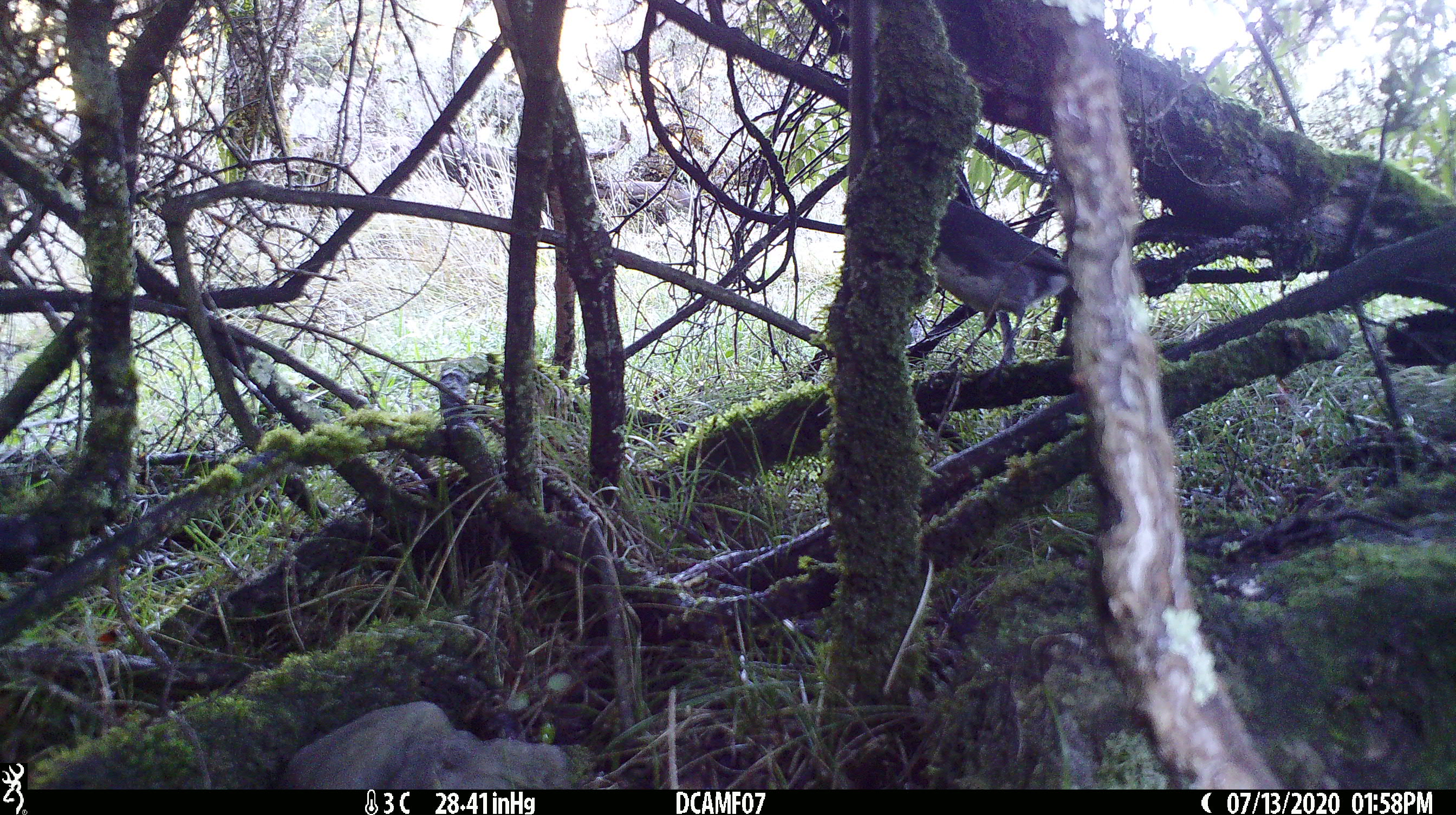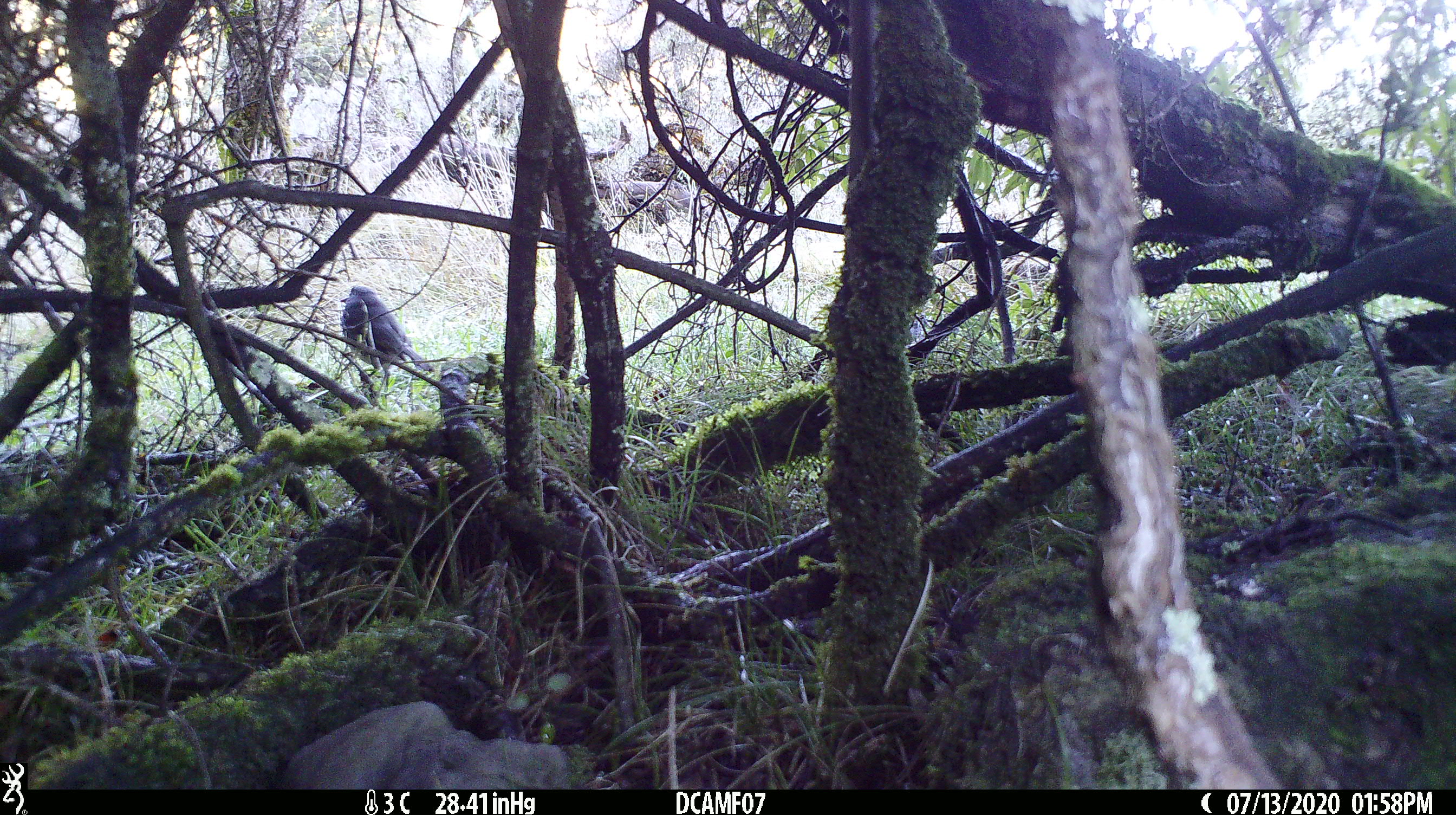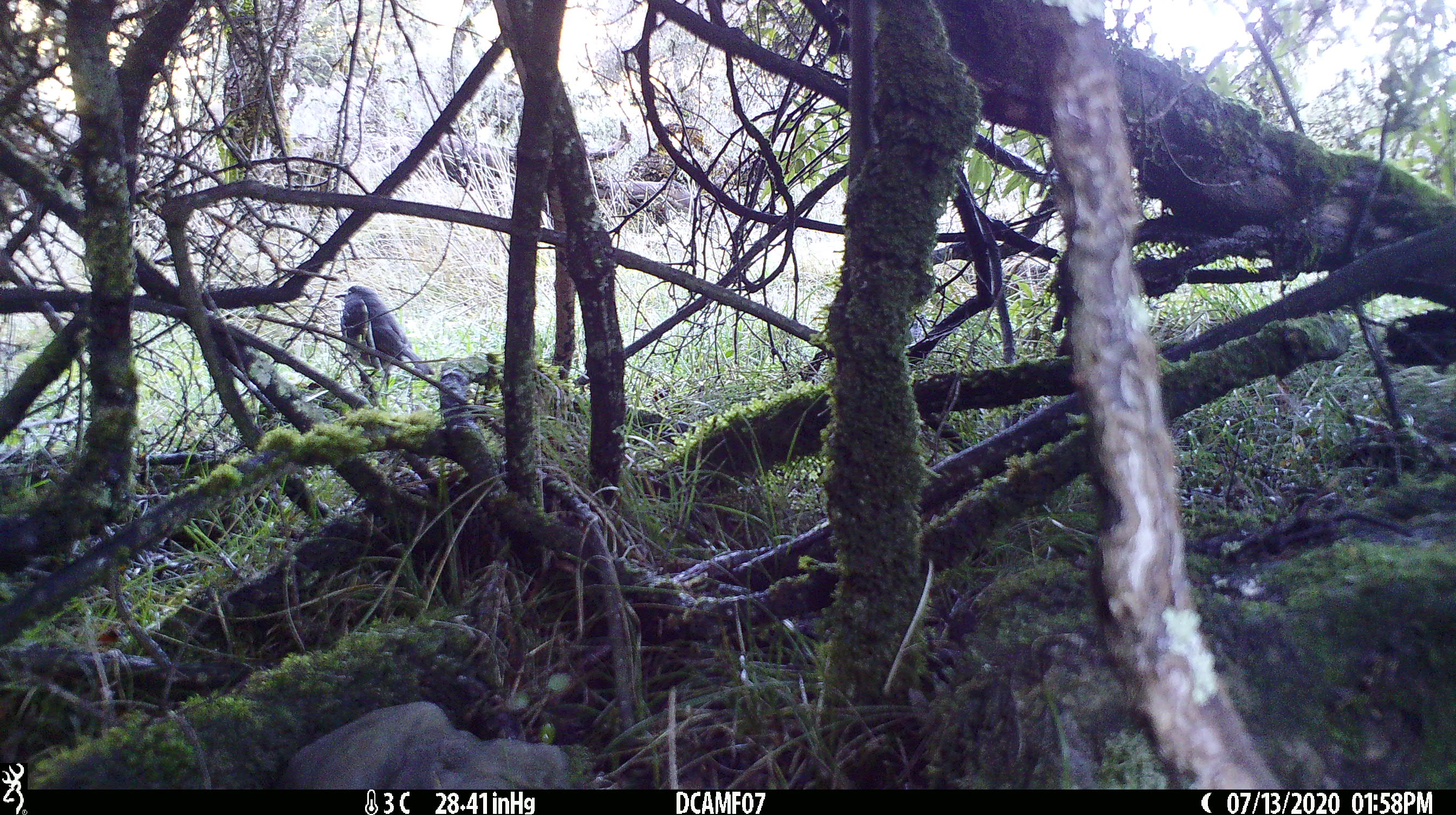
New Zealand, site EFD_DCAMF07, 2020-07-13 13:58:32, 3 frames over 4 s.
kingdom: Animalia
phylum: Chordata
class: Aves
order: Passeriformes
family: Petroicidae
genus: Petroica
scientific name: Petroica australis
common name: new zealand robin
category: robin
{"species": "robin (new zealand robin) (Petroica australis)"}